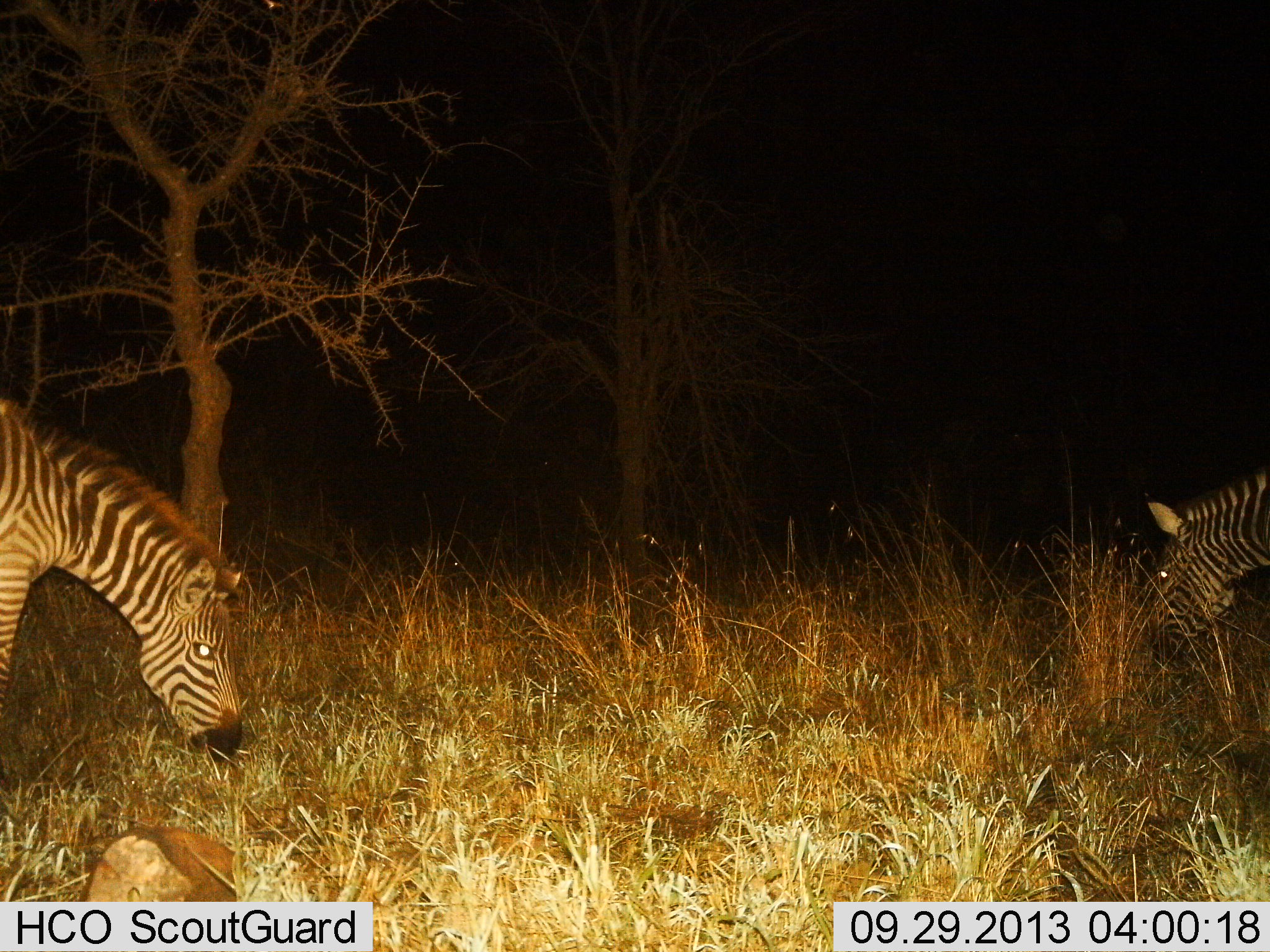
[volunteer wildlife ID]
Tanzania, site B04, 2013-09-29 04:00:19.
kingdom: Animalia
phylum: Chordata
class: Mammalia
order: Perissodactyla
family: Equidae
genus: Equus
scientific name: Equus quagga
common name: plains zebra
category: zebra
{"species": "zebra (plains zebra) (Equus quagga)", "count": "2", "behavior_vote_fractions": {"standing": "24%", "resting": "0%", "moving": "0%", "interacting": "0%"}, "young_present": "0%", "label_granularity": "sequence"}